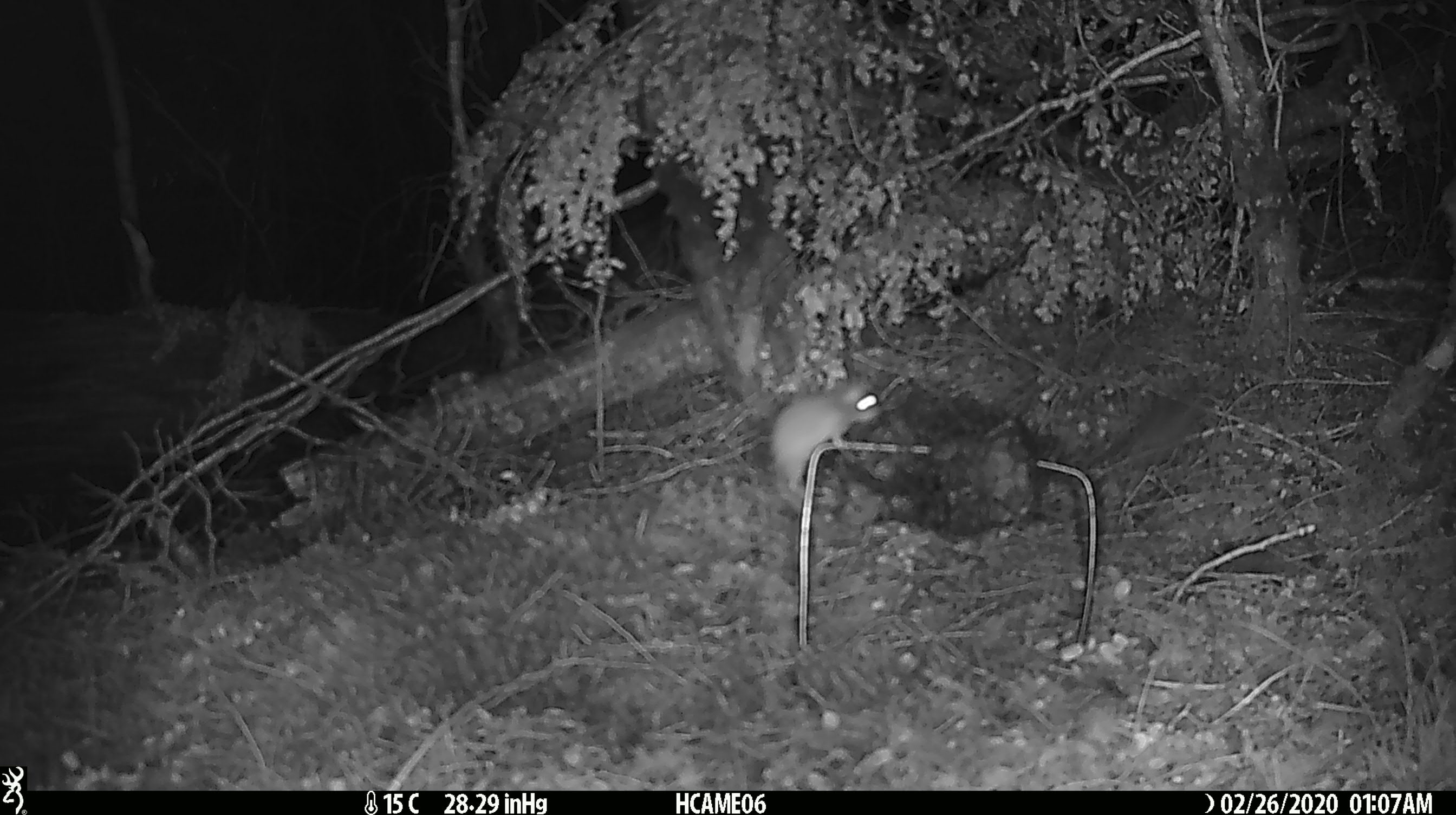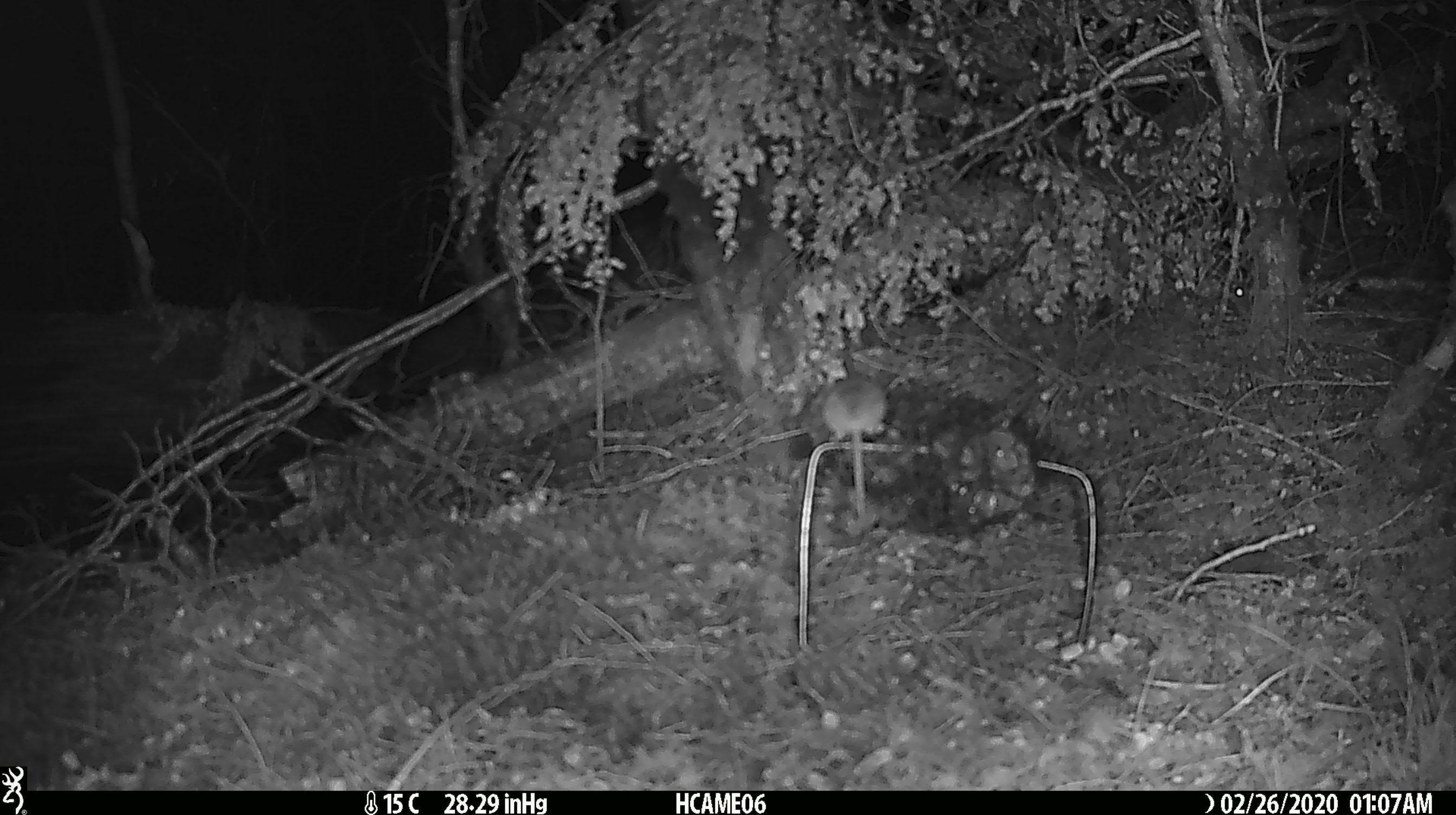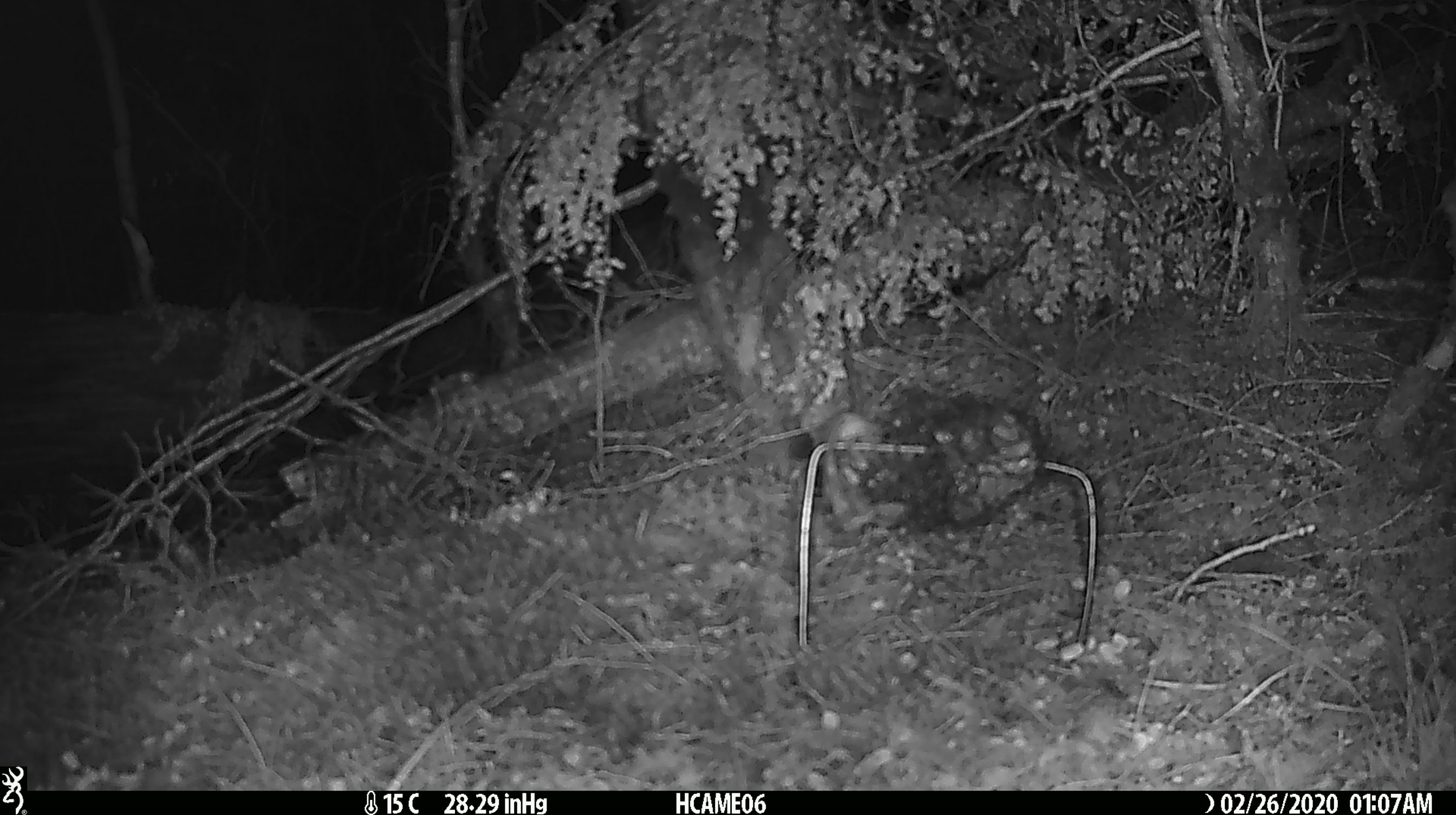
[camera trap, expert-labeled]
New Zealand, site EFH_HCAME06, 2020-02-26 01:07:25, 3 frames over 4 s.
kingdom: Animalia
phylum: Chordata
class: Mammalia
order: Rodentia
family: Muridae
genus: Mus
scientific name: Mus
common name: mouse